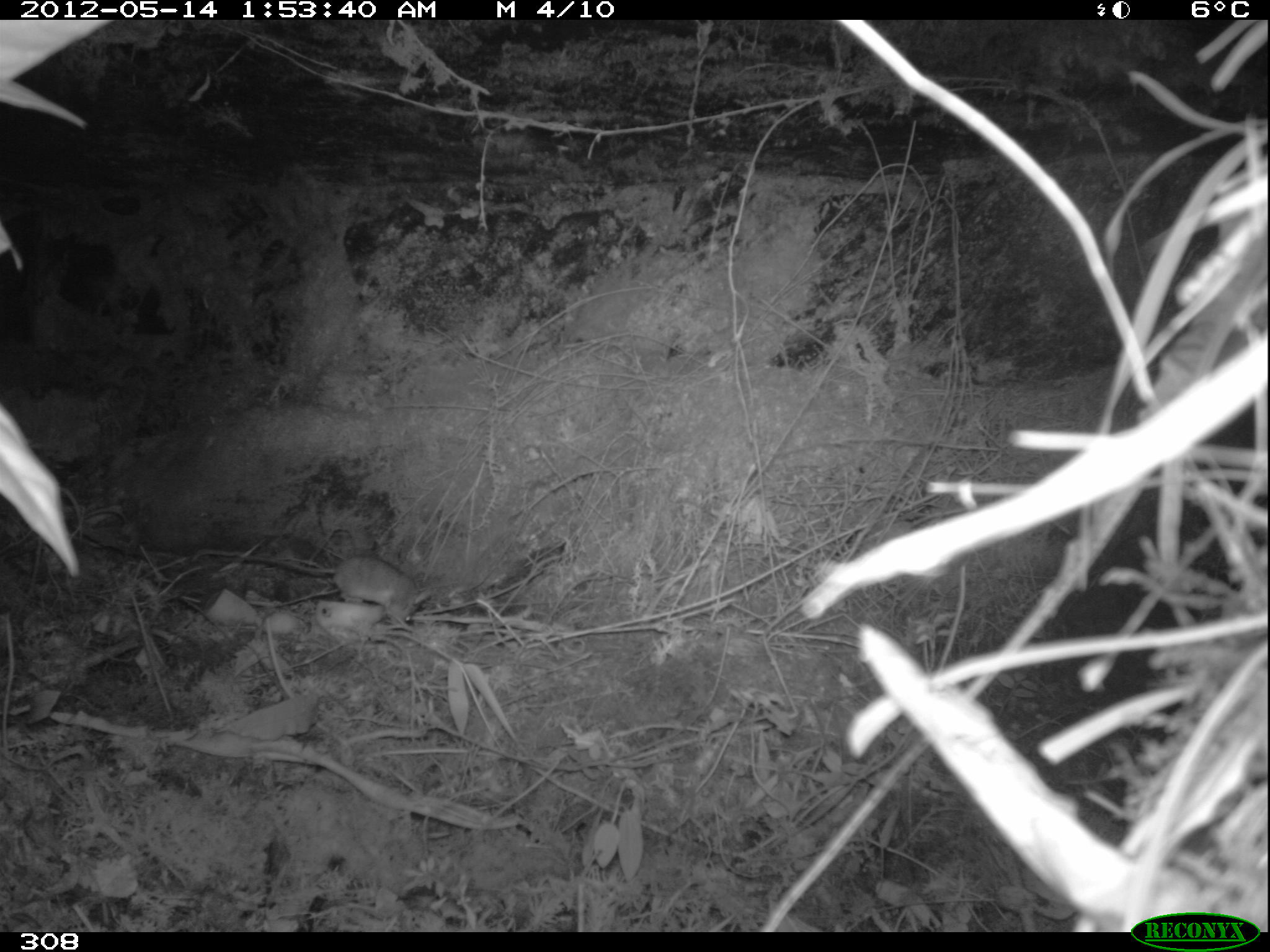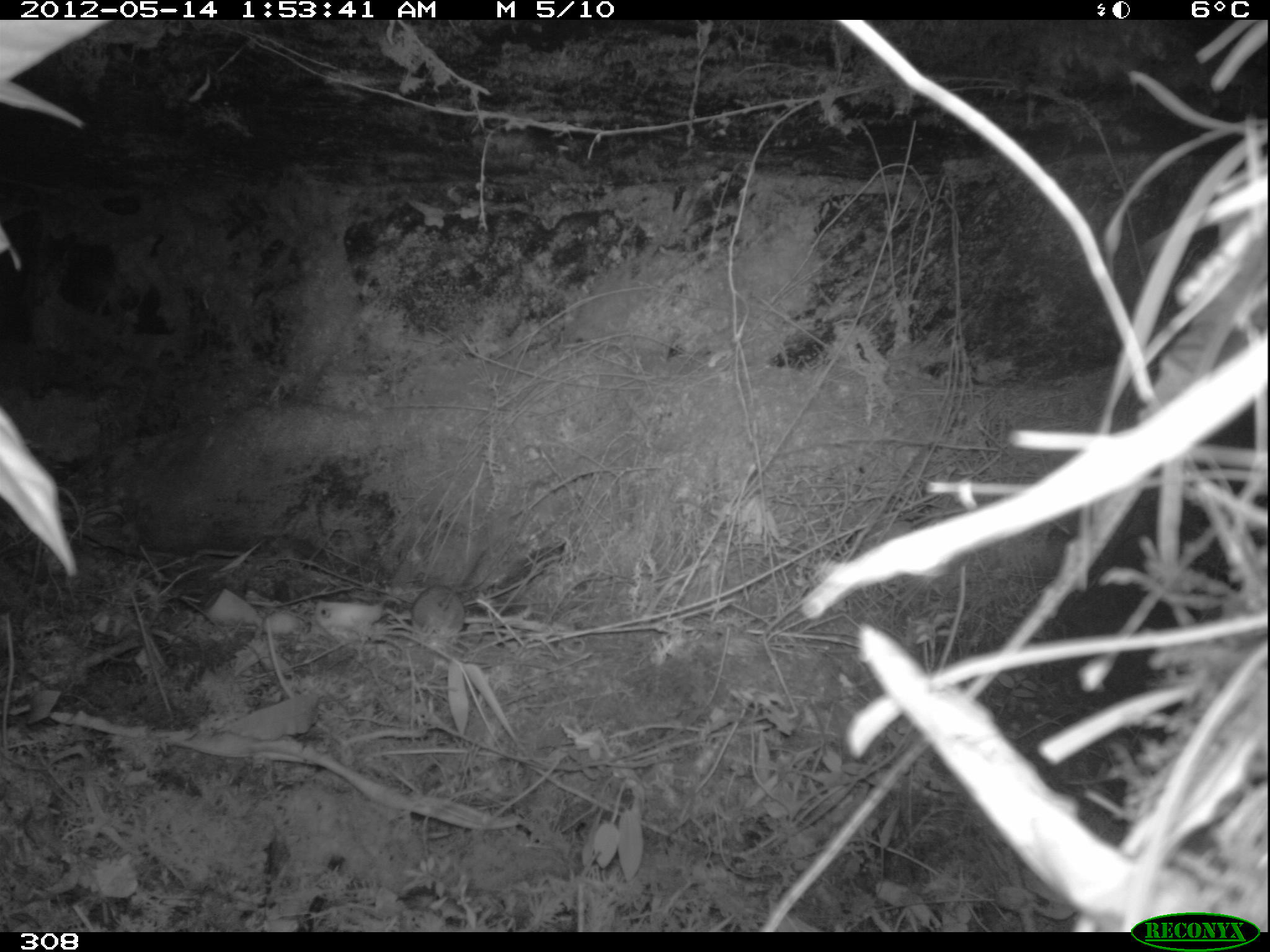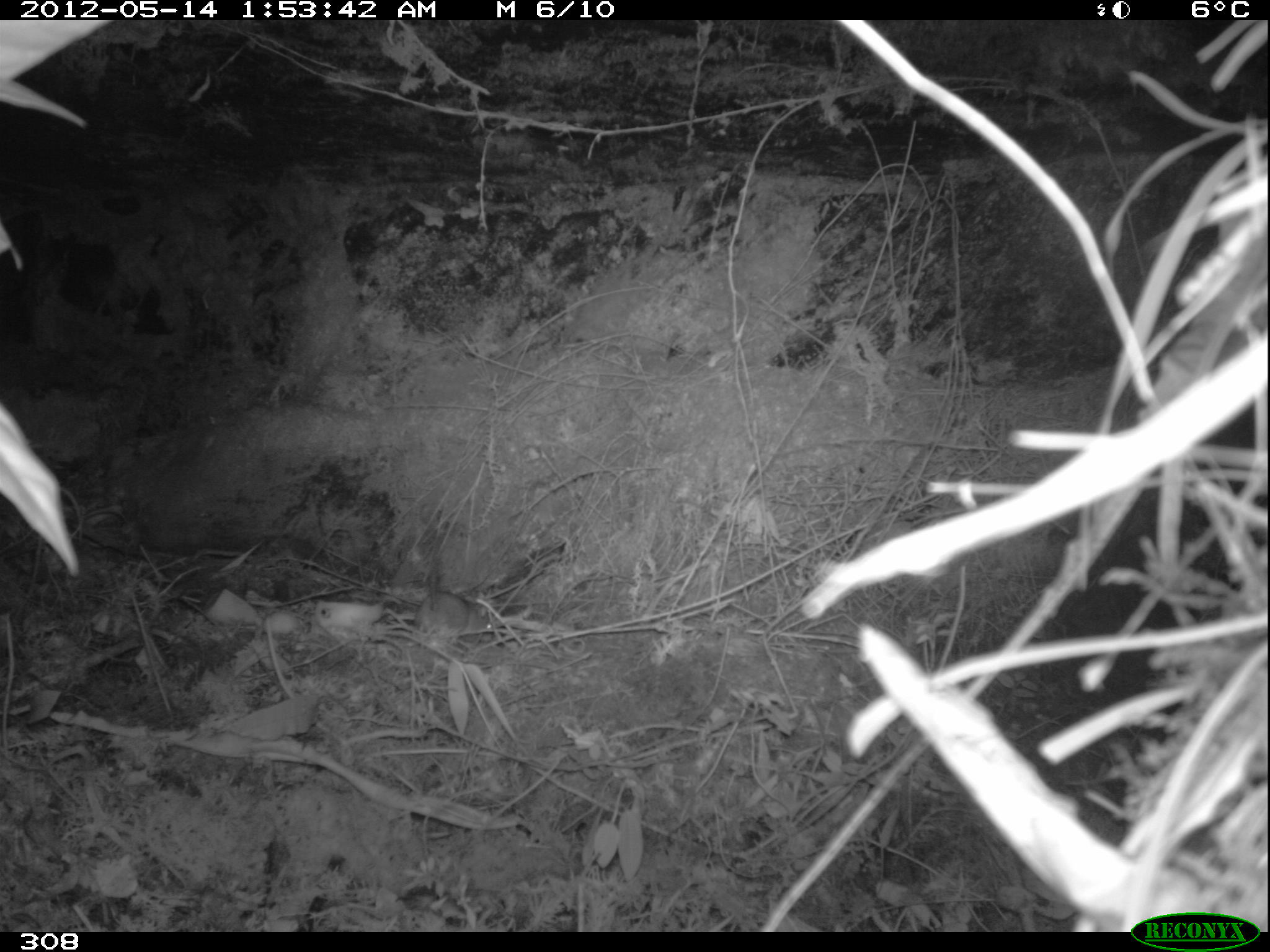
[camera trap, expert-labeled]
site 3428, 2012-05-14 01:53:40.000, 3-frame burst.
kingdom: Animalia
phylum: Chordata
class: Mammalia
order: Rodentia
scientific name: Rodentia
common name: rodents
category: unknown rodent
Unknown rodent (rodents) (Rodentia).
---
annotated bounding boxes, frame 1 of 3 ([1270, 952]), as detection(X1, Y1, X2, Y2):
unknown rodent: detection(190, 548, 433, 626)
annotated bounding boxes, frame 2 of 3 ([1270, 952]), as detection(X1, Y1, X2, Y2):
unknown rodent: detection(410, 549, 487, 639)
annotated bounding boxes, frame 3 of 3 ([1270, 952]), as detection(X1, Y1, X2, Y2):
unknown rodent: detection(415, 565, 492, 639)